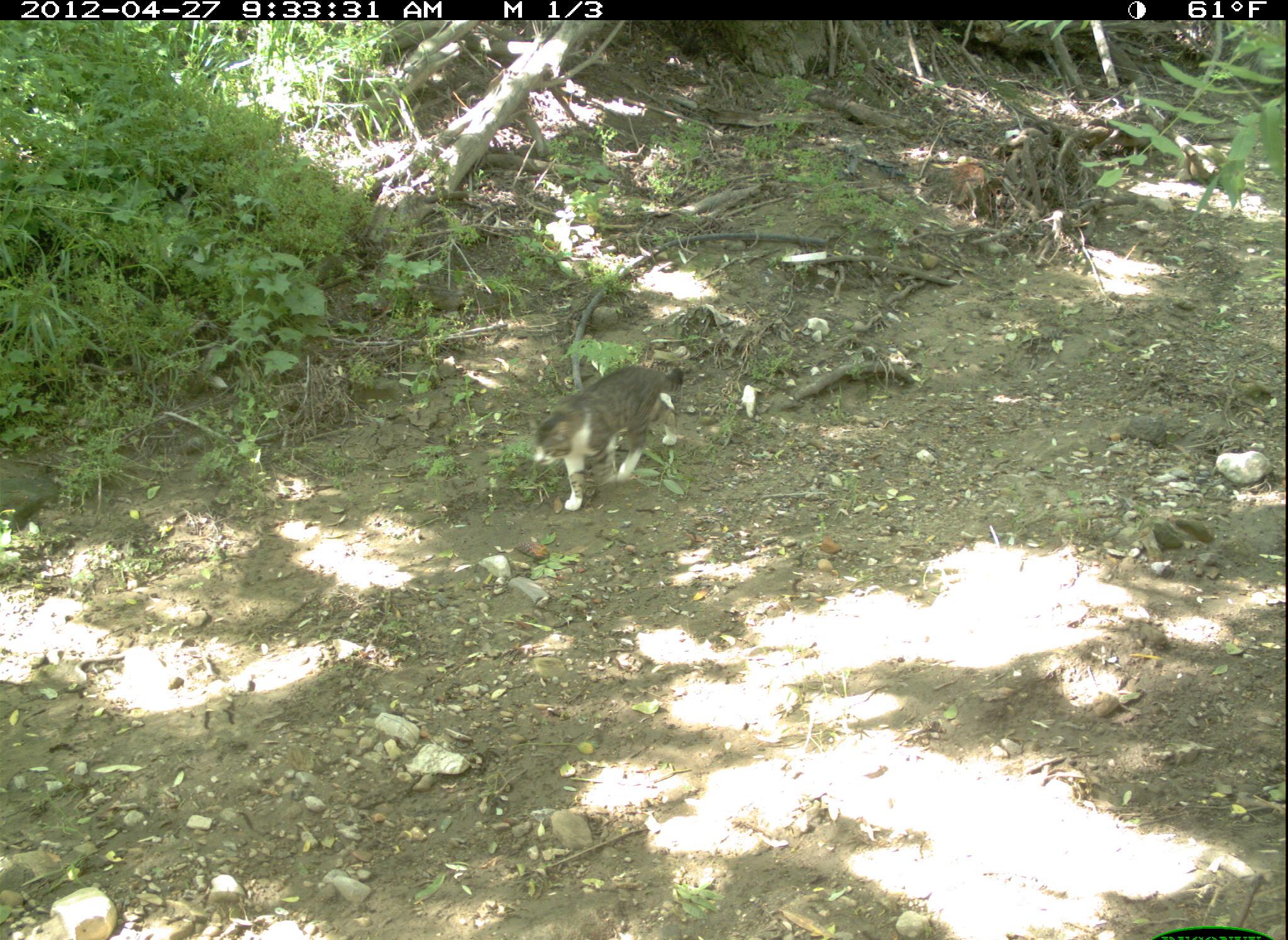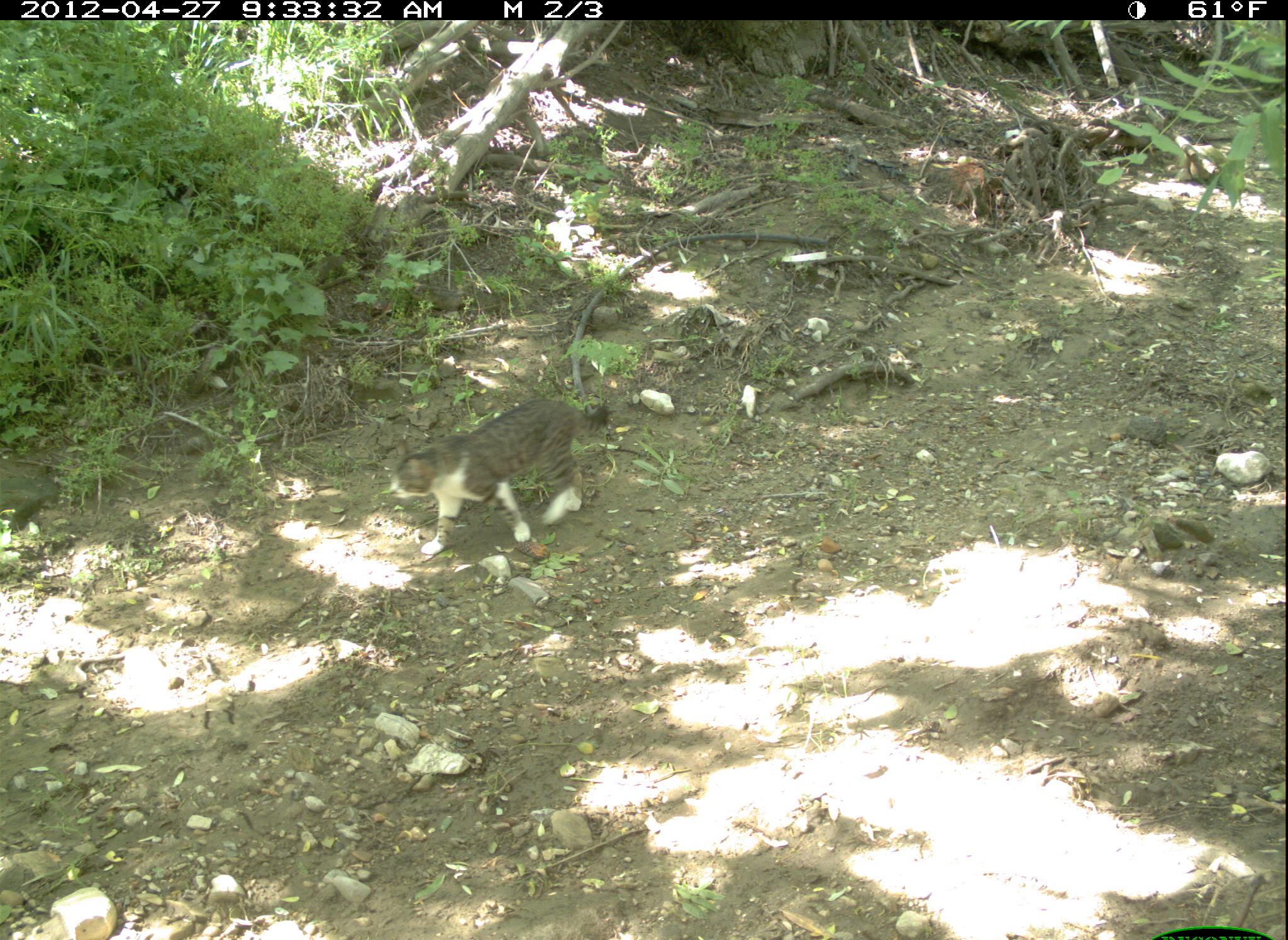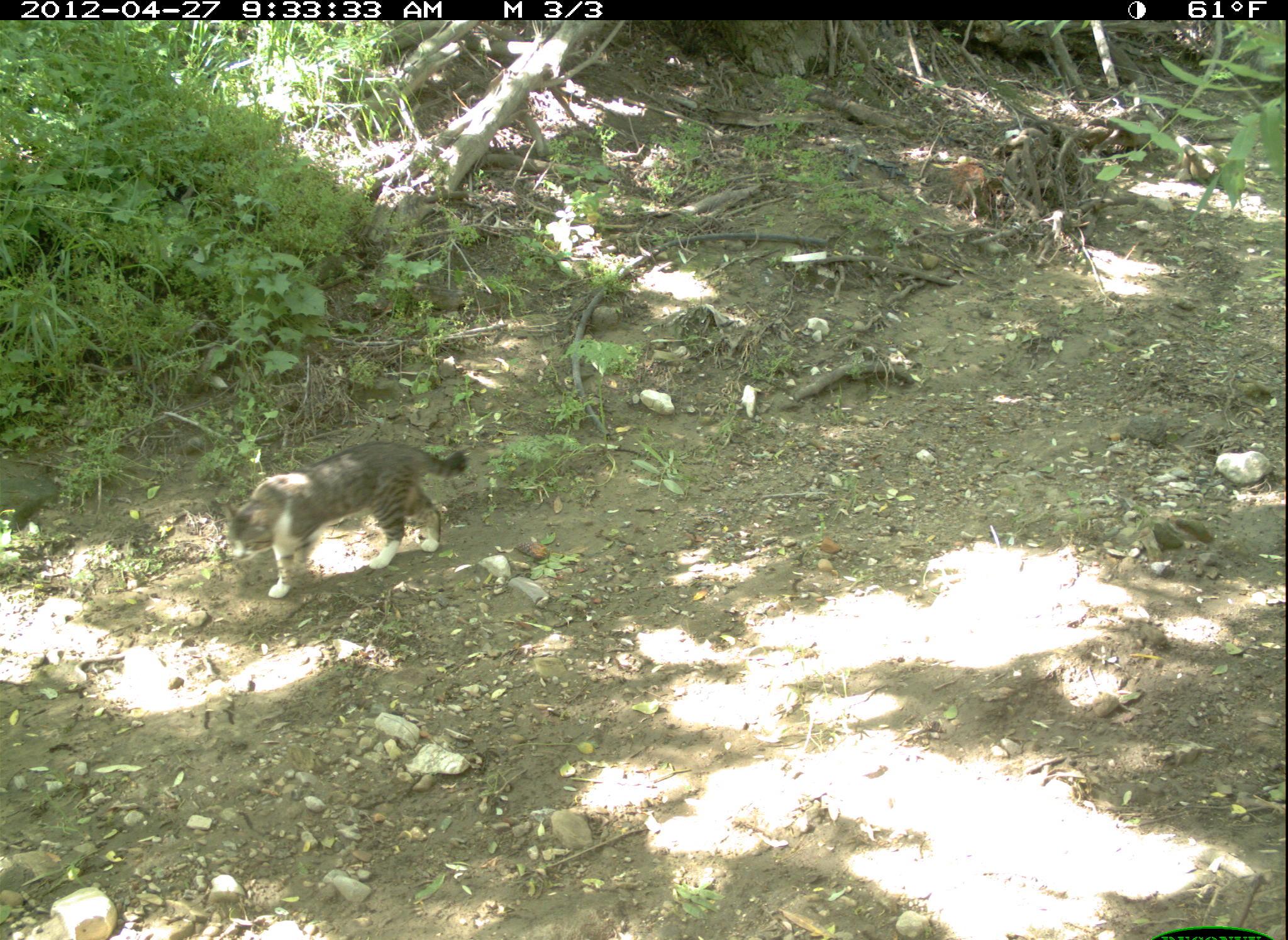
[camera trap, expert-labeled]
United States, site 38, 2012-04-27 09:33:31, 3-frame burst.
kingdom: Animalia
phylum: Chordata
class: Mammalia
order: Carnivora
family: Felidae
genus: Felis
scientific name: Felis catus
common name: cat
Cat (Felis catus).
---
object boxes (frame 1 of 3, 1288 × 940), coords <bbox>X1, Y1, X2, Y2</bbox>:
cat: <bbox>522, 340, 692, 532</bbox>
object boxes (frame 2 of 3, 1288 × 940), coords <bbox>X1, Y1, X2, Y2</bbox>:
cat: <bbox>362, 380, 630, 575</bbox>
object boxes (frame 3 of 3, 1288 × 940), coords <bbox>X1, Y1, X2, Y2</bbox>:
cat: <bbox>222, 433, 477, 607</bbox>